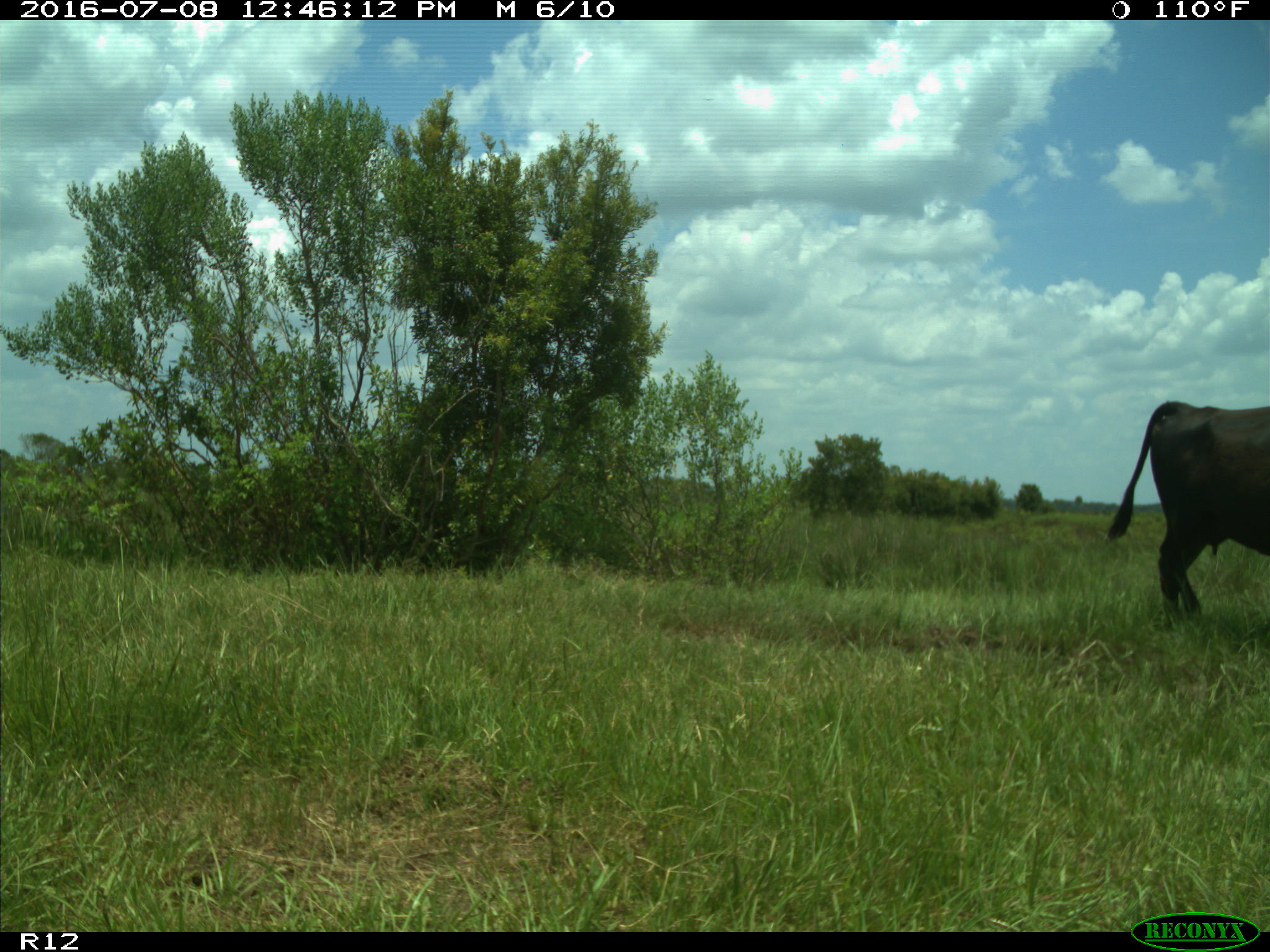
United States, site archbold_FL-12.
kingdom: Animalia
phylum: Chordata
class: Mammalia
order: Artiodactyla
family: Bovidae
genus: Bos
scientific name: Bos taurus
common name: domestic cow